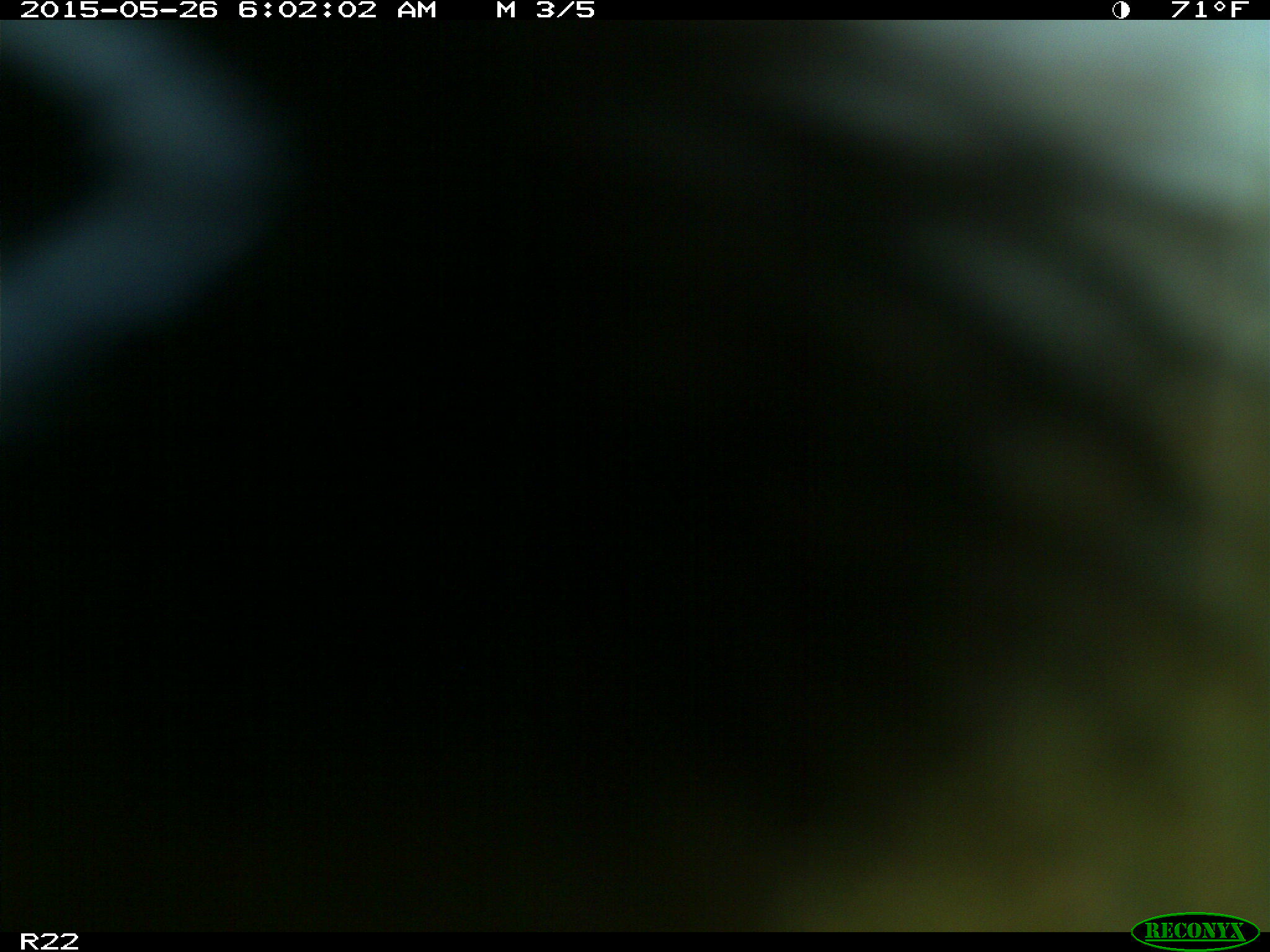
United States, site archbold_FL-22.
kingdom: Animalia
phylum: Chordata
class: Mammalia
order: Artiodactyla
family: Bovidae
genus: Bos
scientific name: Bos taurus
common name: domestic cow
Bos taurus (domestic cow).